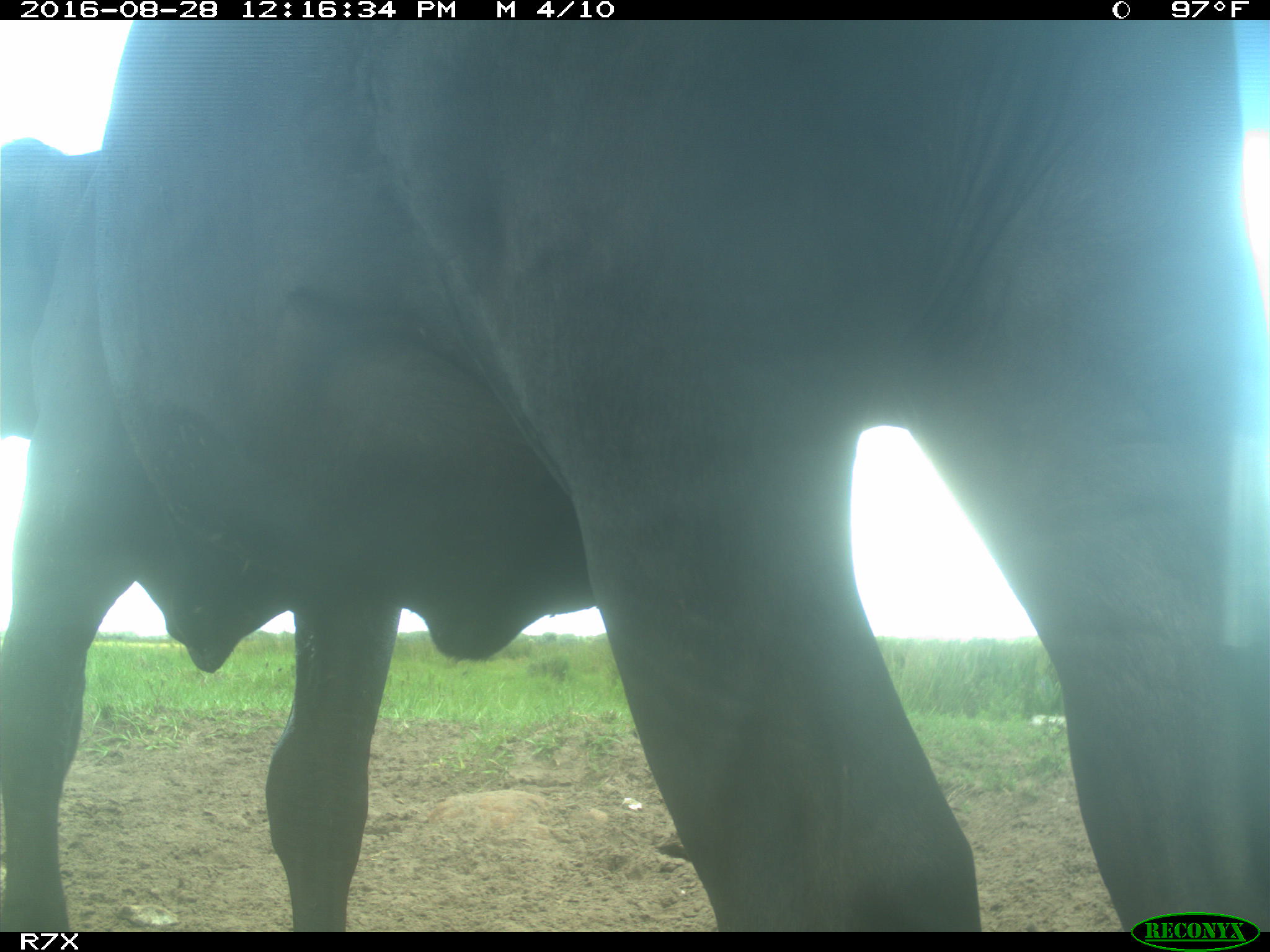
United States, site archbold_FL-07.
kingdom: Animalia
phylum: Chordata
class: Mammalia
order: Artiodactyla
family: Bovidae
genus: Bos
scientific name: Bos taurus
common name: domestic cow